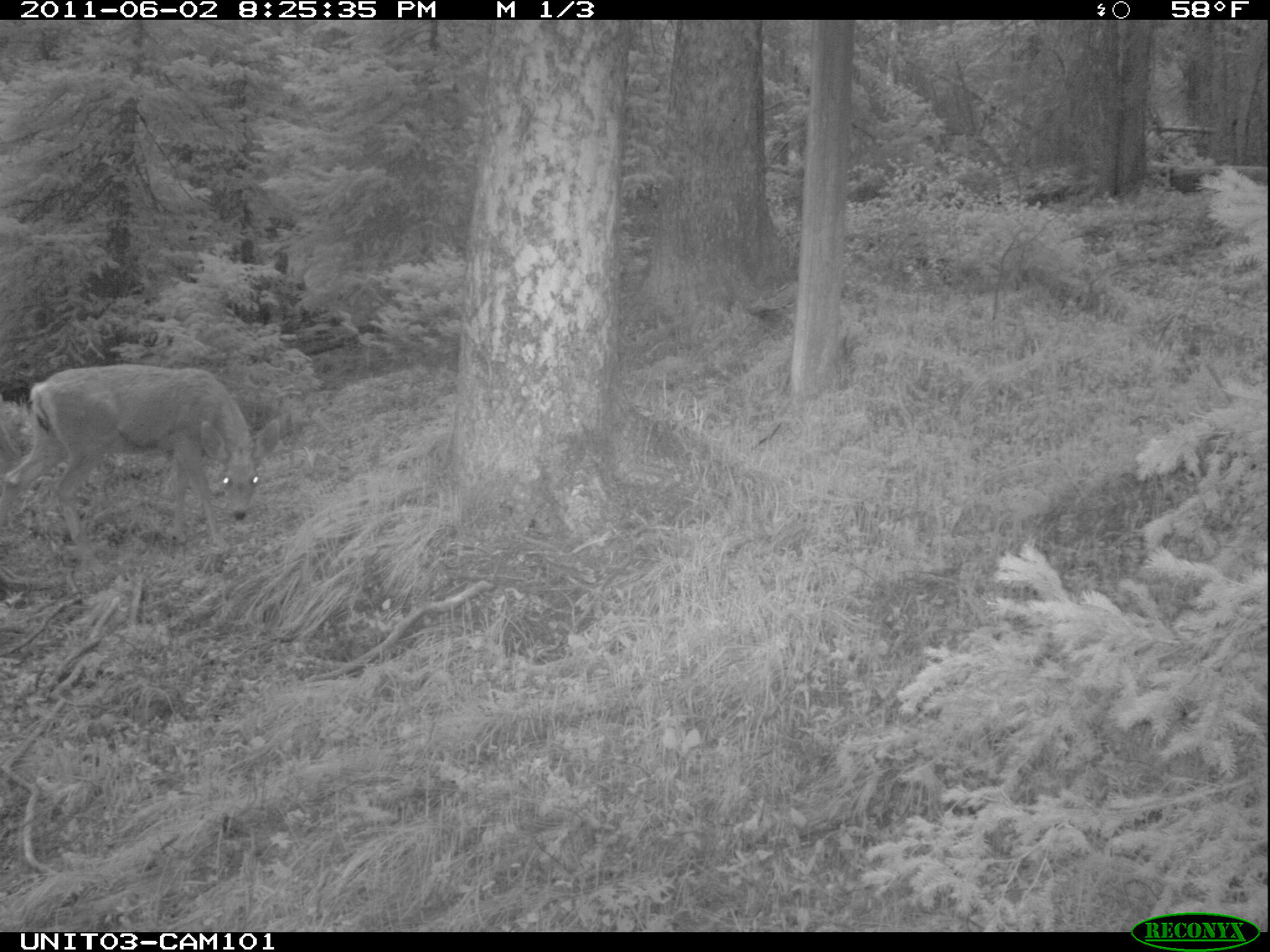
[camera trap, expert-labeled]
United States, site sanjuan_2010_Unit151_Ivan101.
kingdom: Animalia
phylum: Chordata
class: Mammalia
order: Artiodactyla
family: Cervidae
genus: Odocoileus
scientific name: Odocoileus hemionus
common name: mule deer